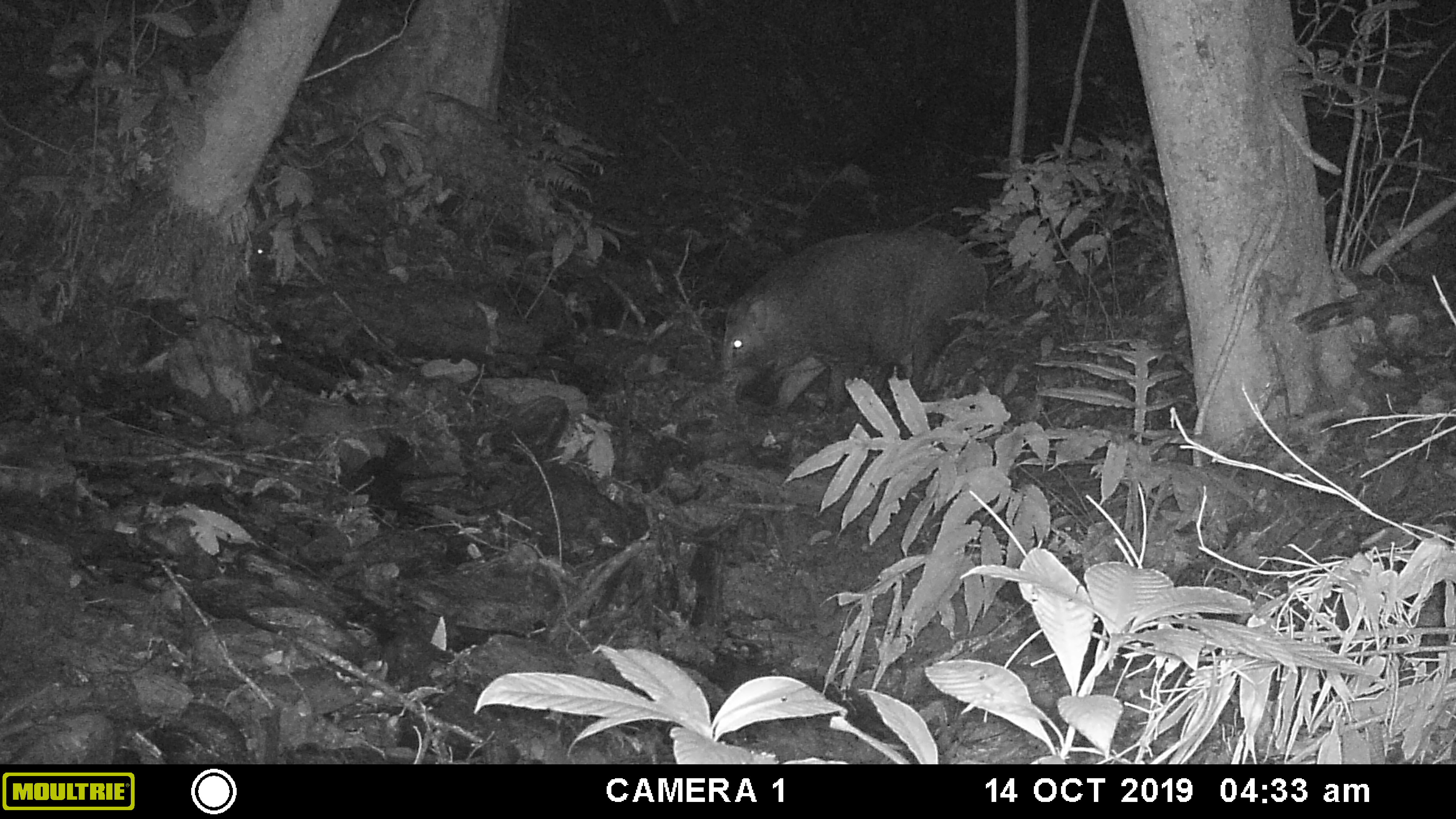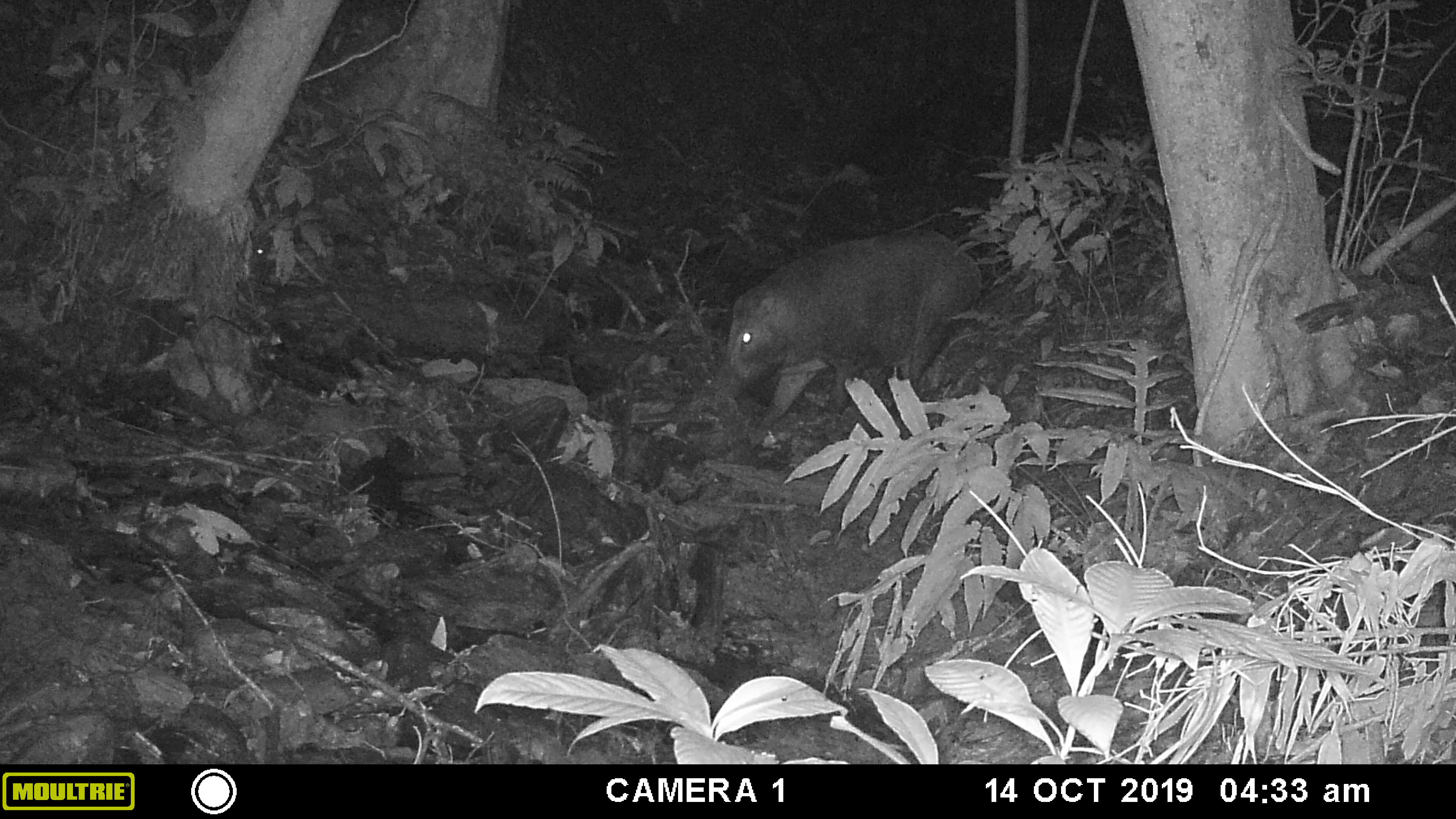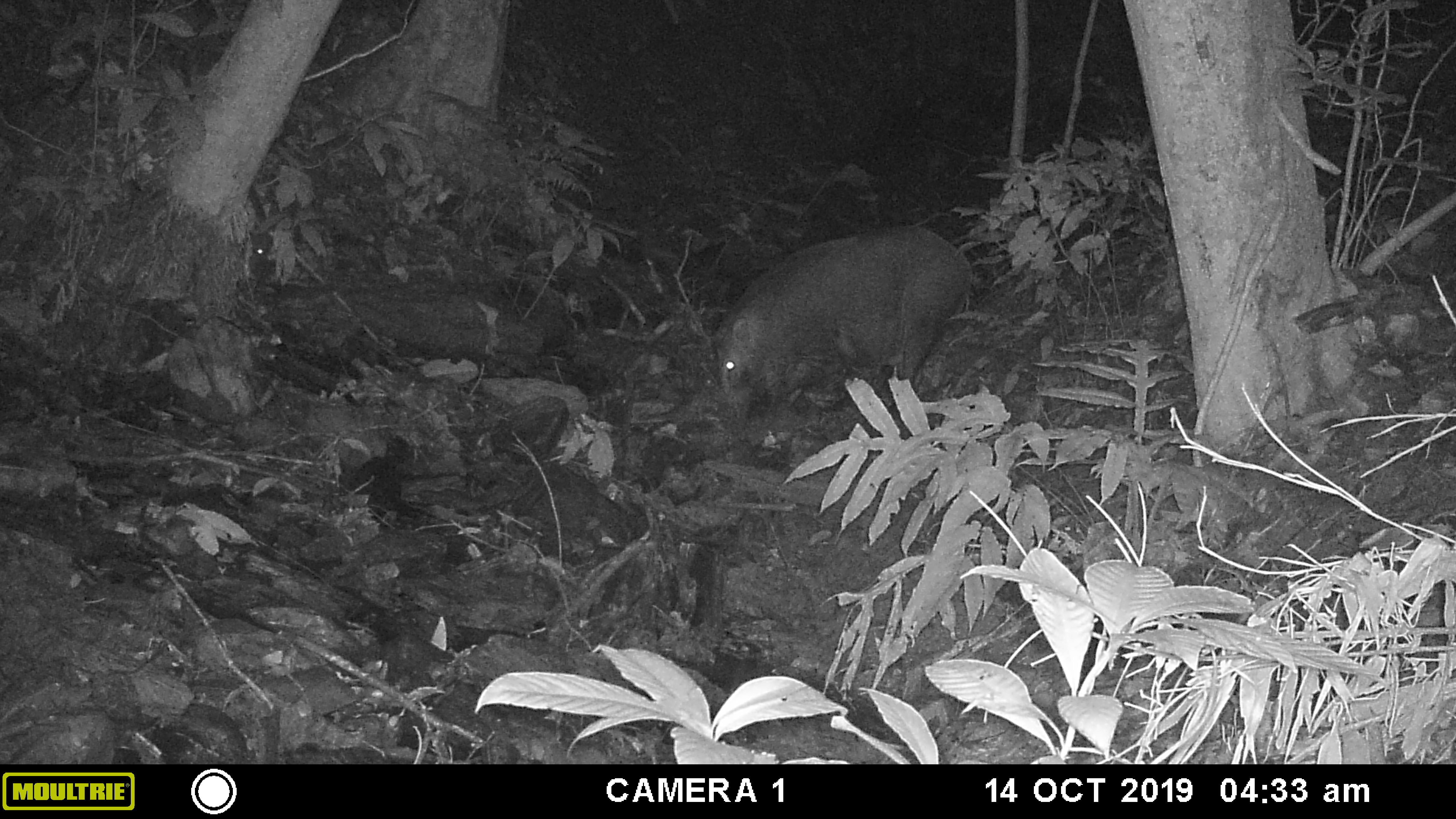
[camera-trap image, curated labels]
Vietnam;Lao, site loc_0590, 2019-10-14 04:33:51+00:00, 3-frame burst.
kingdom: Animalia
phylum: Chordata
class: Mammalia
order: Artiodactyla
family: Suidae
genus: Sus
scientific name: Sus scrofa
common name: eurasian wild pig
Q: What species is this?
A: Eurasian wild pig (Sus scrofa).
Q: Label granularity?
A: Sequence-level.